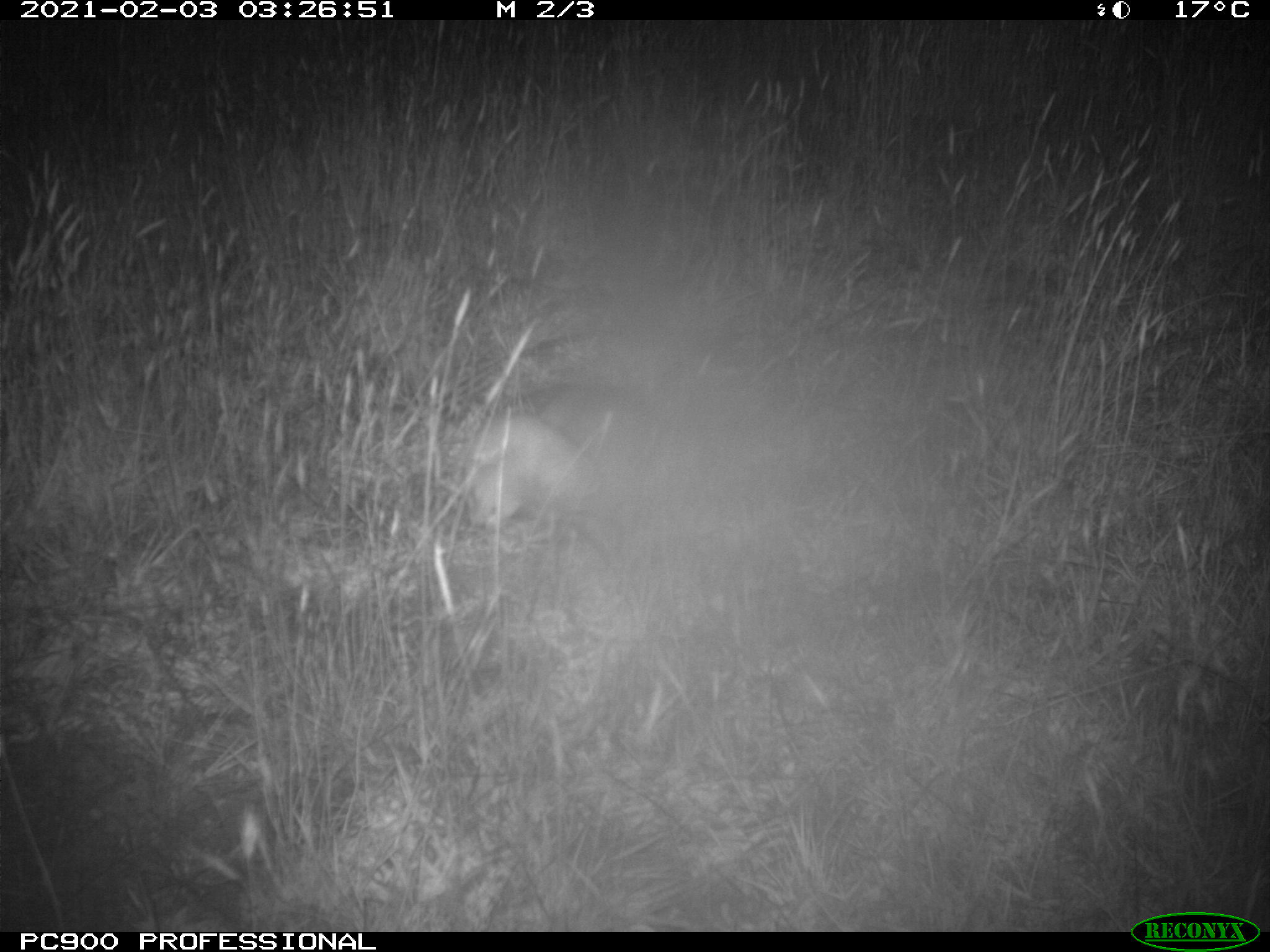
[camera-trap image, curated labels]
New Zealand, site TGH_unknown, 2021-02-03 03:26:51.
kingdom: Animalia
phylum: Chordata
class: Mammalia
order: Carnivora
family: Mustelidae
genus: Mustela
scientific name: Mustela furo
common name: ferret